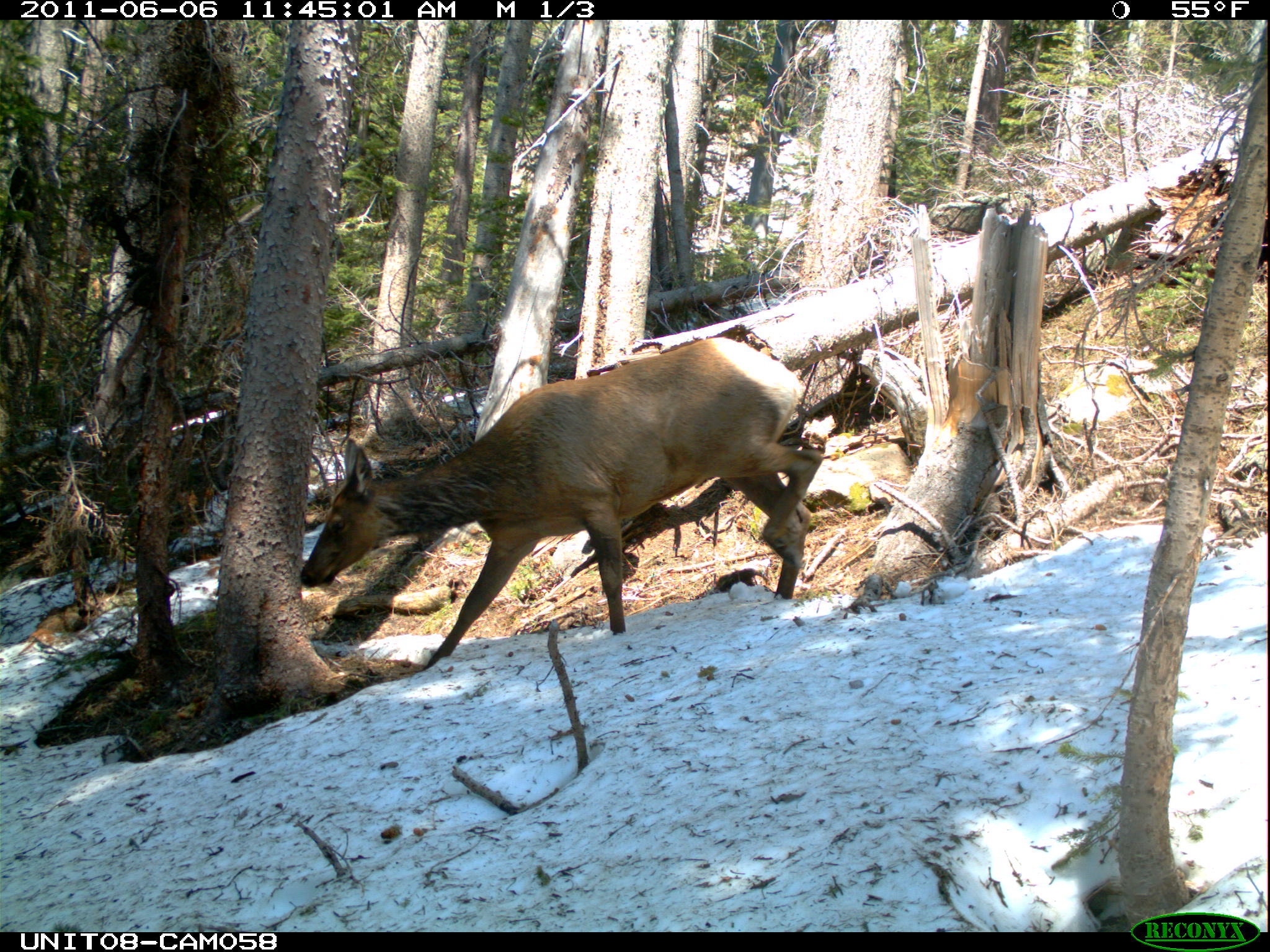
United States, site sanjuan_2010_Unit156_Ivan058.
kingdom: Animalia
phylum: Chordata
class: Mammalia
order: Artiodactyla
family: Cervidae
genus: Cervus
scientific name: Cervus elaphus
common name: red deer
Cervus elaphus (red deer).